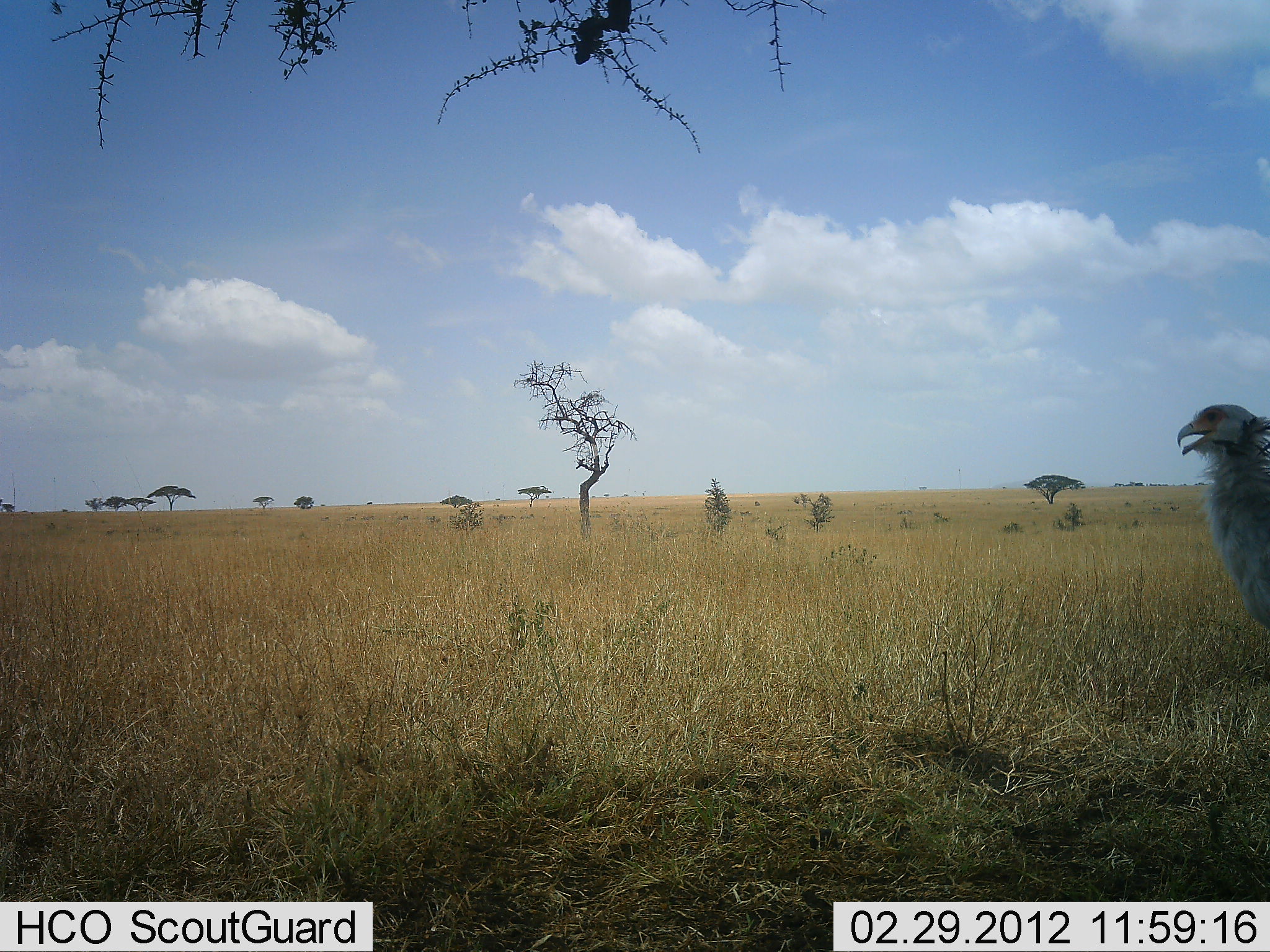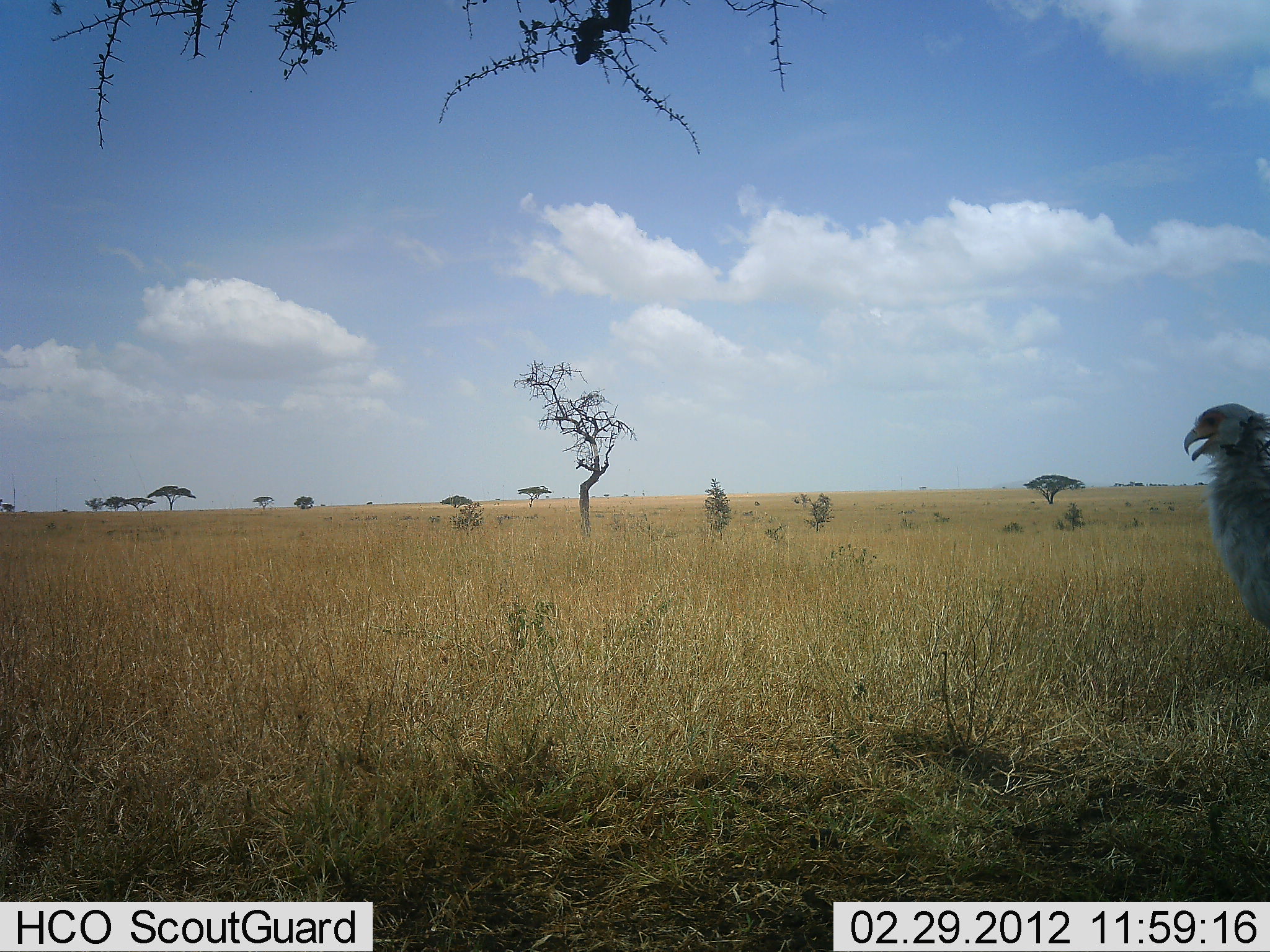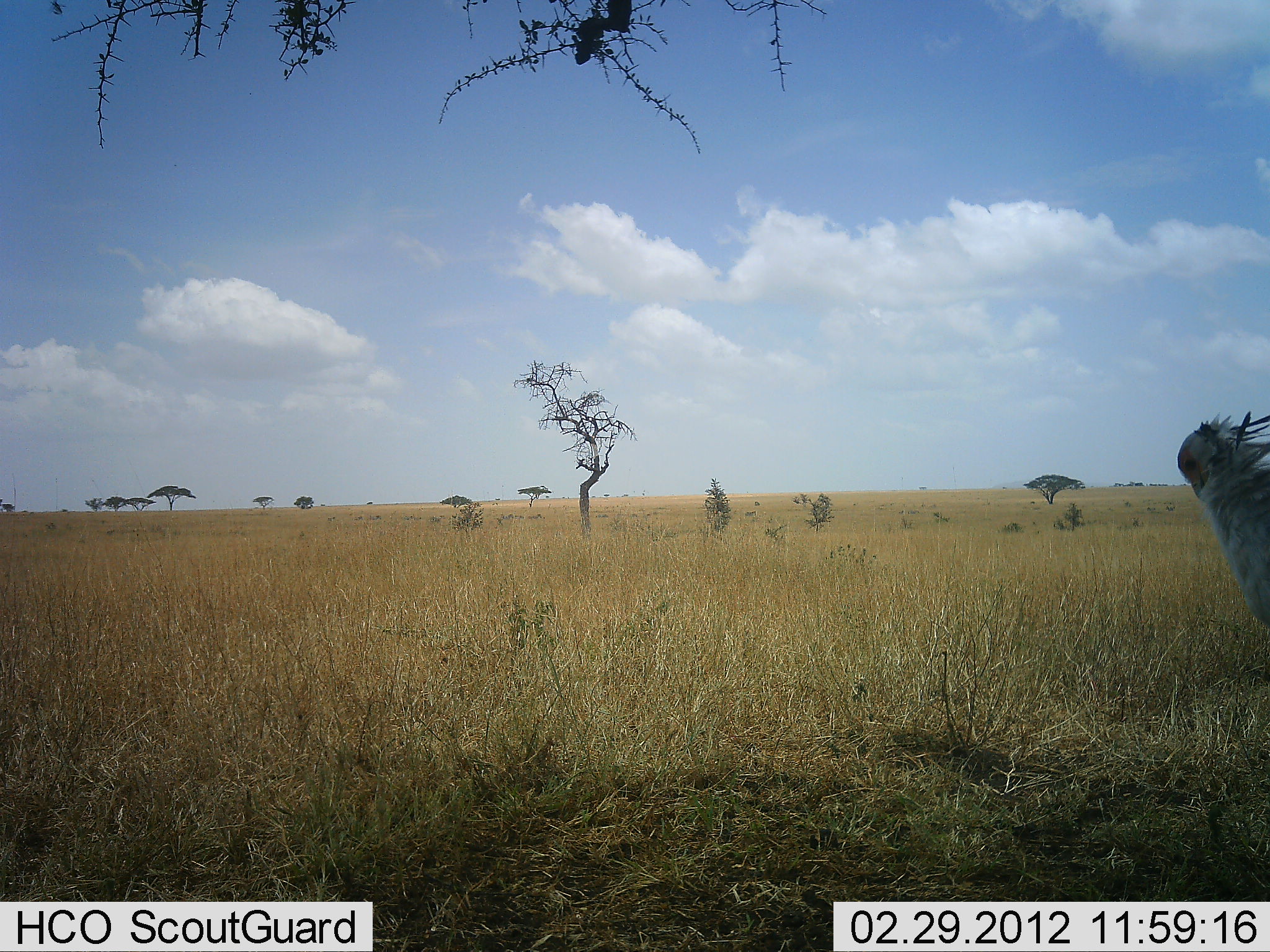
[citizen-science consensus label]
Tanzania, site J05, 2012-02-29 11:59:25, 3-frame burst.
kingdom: Animalia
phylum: Chordata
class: Aves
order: Accipitriformes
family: Sagittariidae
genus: Sagittarius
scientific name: Sagittarius serpentarius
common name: secretary bird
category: secretarybird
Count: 1.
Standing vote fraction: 100%.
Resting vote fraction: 0%.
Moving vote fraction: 0%.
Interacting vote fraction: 0%.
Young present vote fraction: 0%.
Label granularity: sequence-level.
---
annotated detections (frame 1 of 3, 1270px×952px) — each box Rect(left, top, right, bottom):
animal: Rect(1175, 402, 1270, 627)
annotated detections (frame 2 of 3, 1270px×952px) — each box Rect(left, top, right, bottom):
animal: Rect(1179, 403, 1270, 632)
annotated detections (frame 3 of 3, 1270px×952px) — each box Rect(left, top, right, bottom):
animal: Rect(1174, 411, 1270, 630)